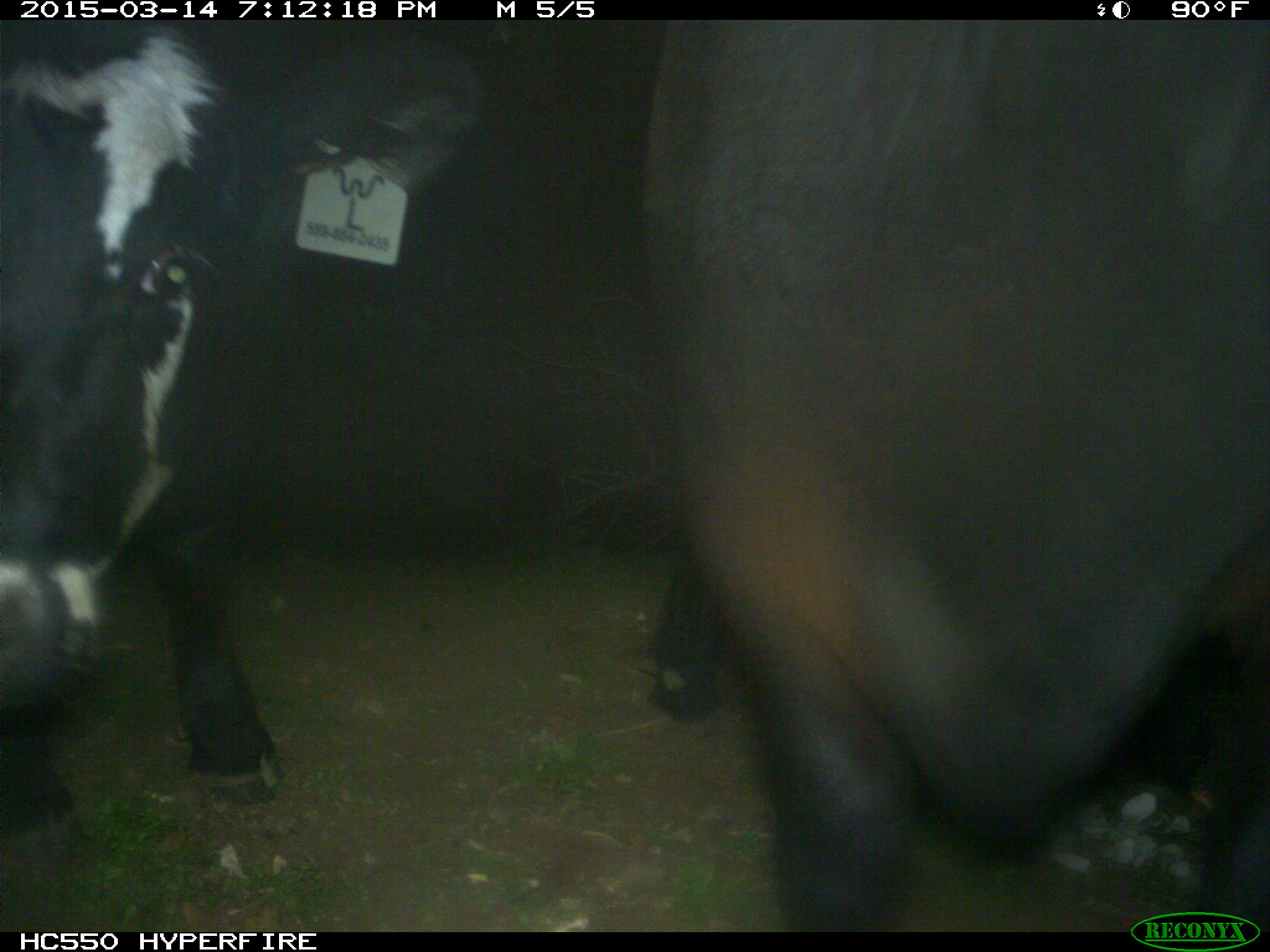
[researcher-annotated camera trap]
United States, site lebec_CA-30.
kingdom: Animalia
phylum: Chordata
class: Mammalia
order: Artiodactyla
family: Bovidae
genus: Bos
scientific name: Bos taurus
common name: domestic cow